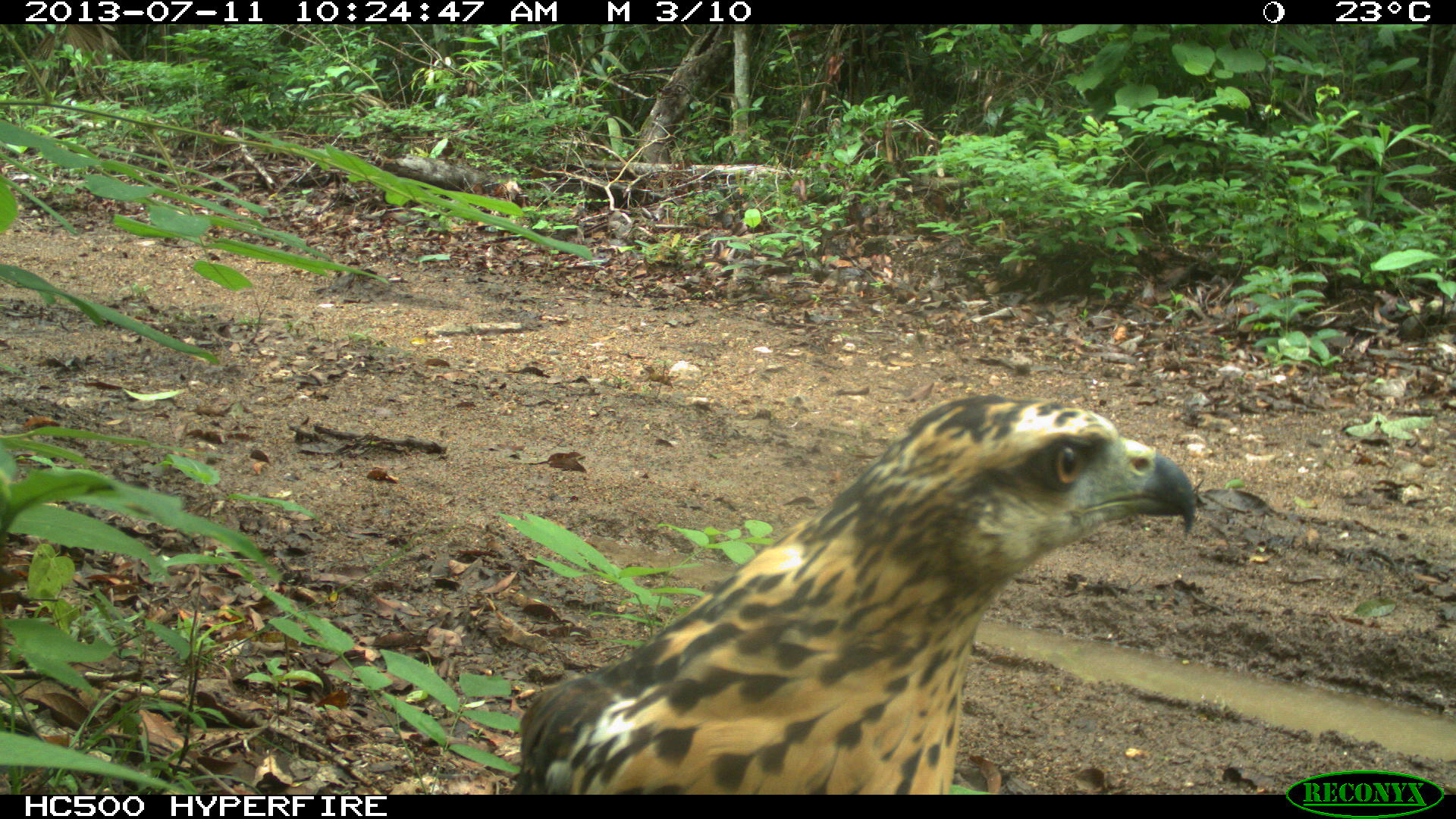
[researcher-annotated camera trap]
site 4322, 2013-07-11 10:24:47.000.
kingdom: Animalia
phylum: Chordata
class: Aves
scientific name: Aves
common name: birds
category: unknown raptor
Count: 1.